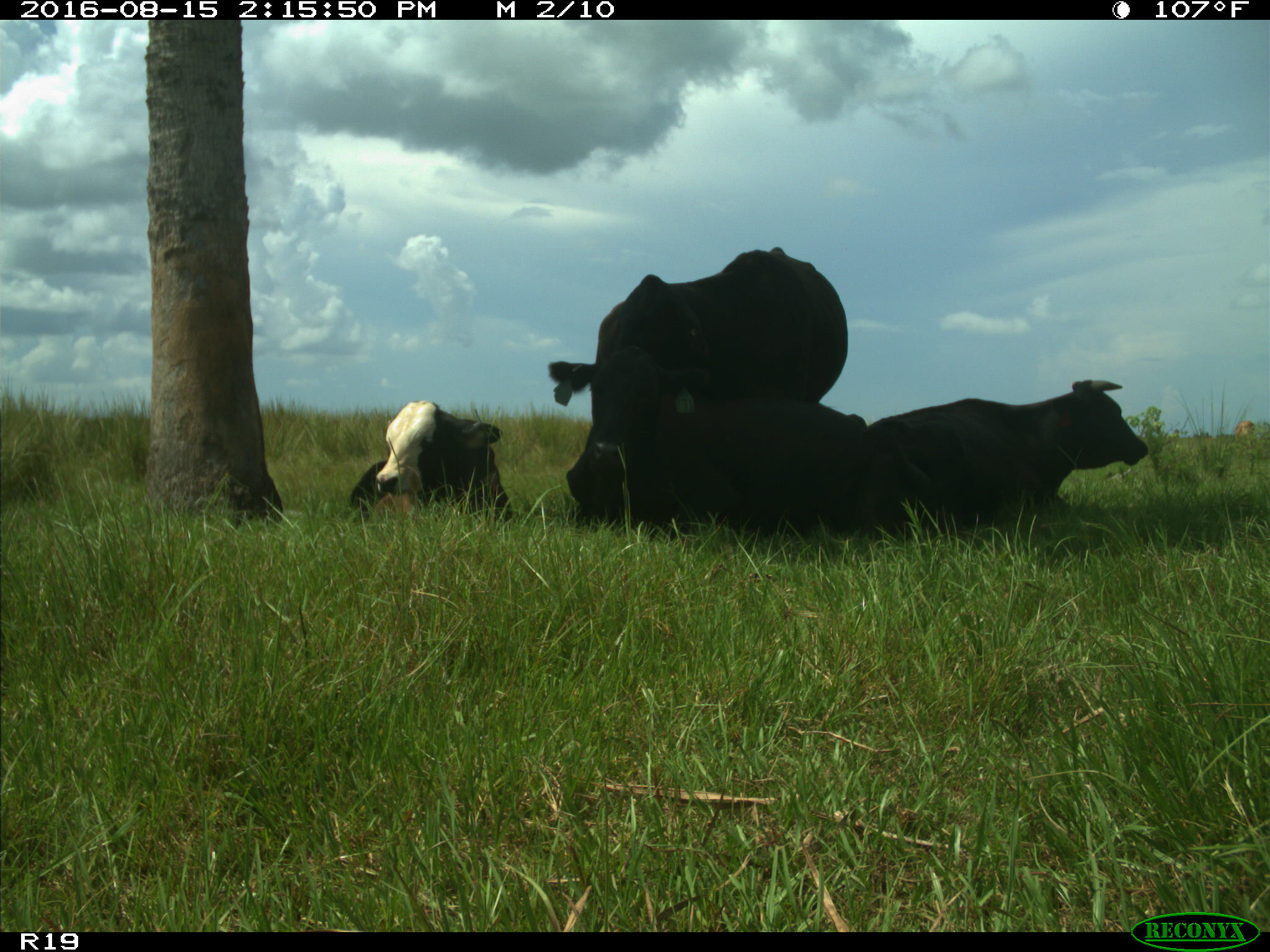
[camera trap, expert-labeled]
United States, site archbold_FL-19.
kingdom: Animalia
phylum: Chordata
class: Mammalia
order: Artiodactyla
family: Bovidae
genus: Bos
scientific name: Bos taurus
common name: domestic cow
Bos taurus (domestic cow).